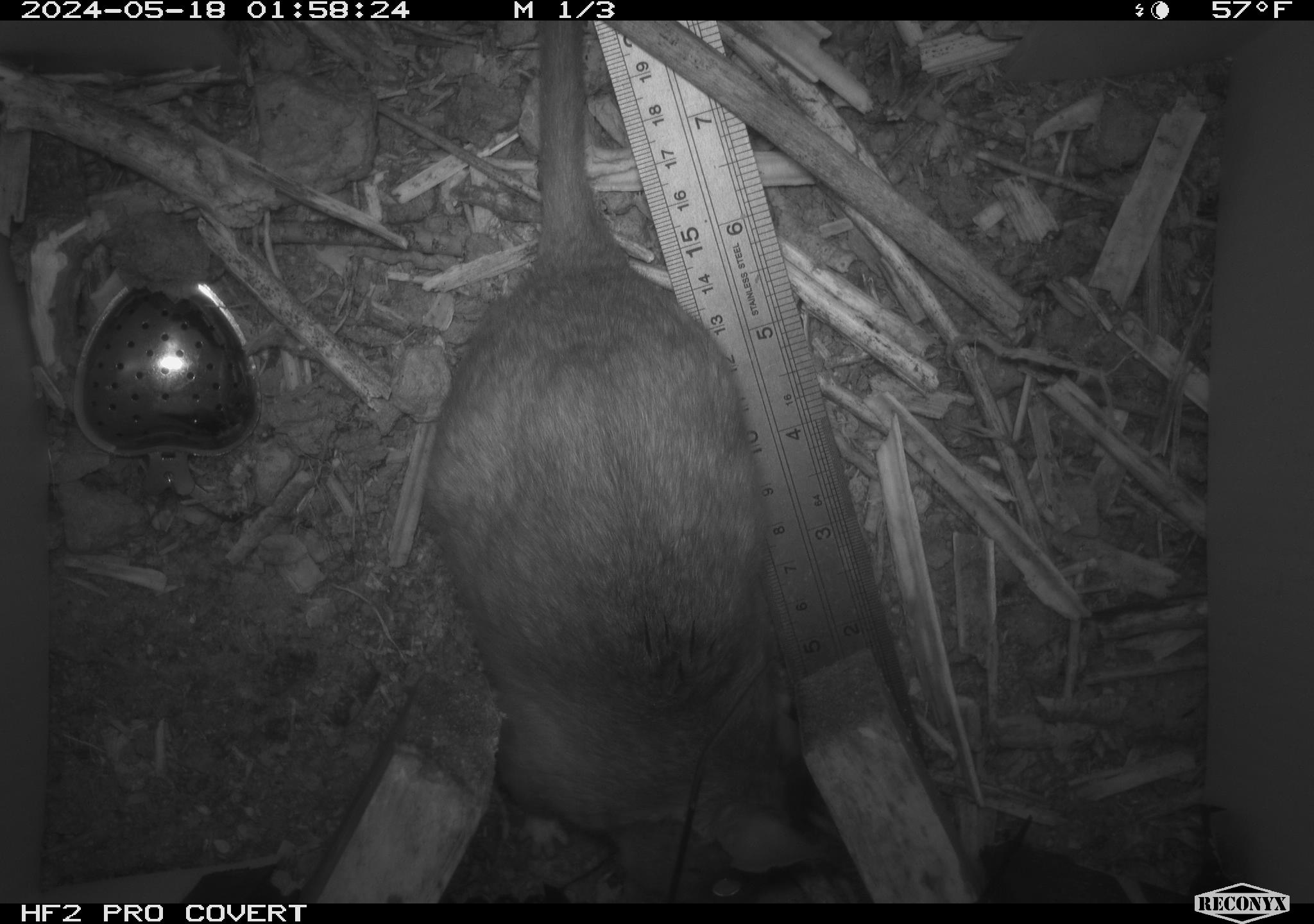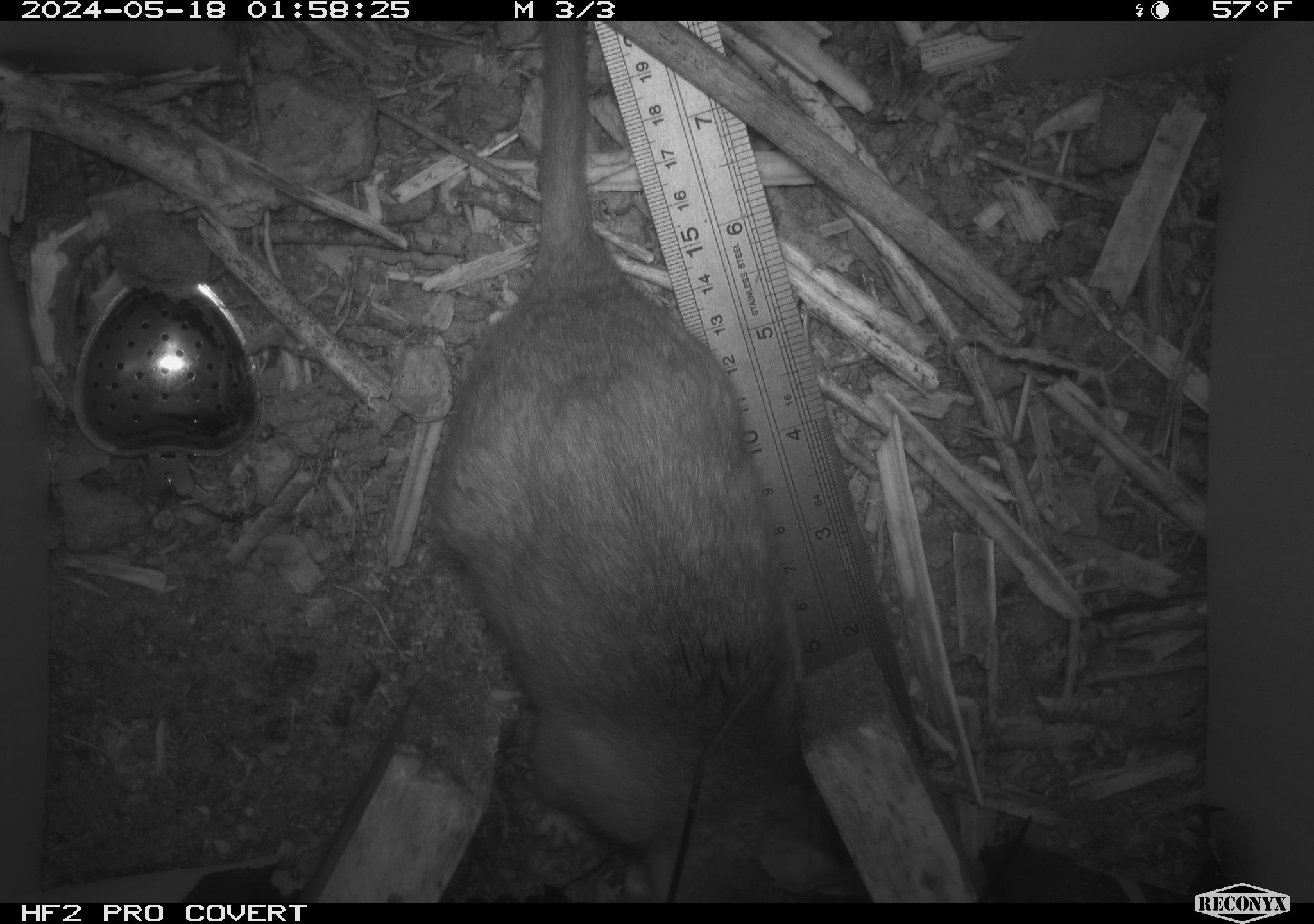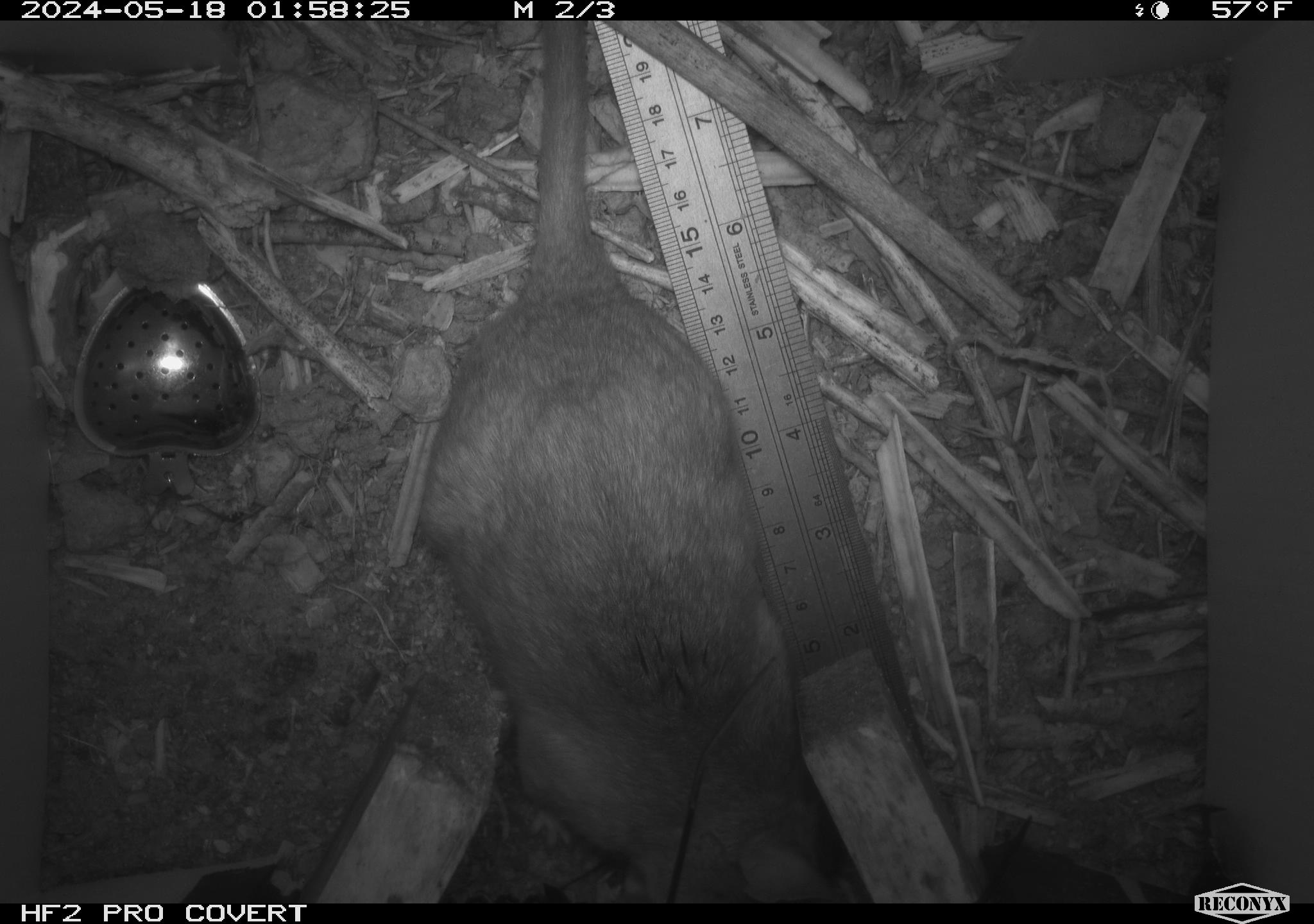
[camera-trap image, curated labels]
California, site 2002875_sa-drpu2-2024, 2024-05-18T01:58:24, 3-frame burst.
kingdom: Animalia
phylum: Chordata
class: Mammalia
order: Rodentia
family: Cricetidae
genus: Neotoma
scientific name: Neotoma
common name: pack rat or woodrat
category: neotoma species